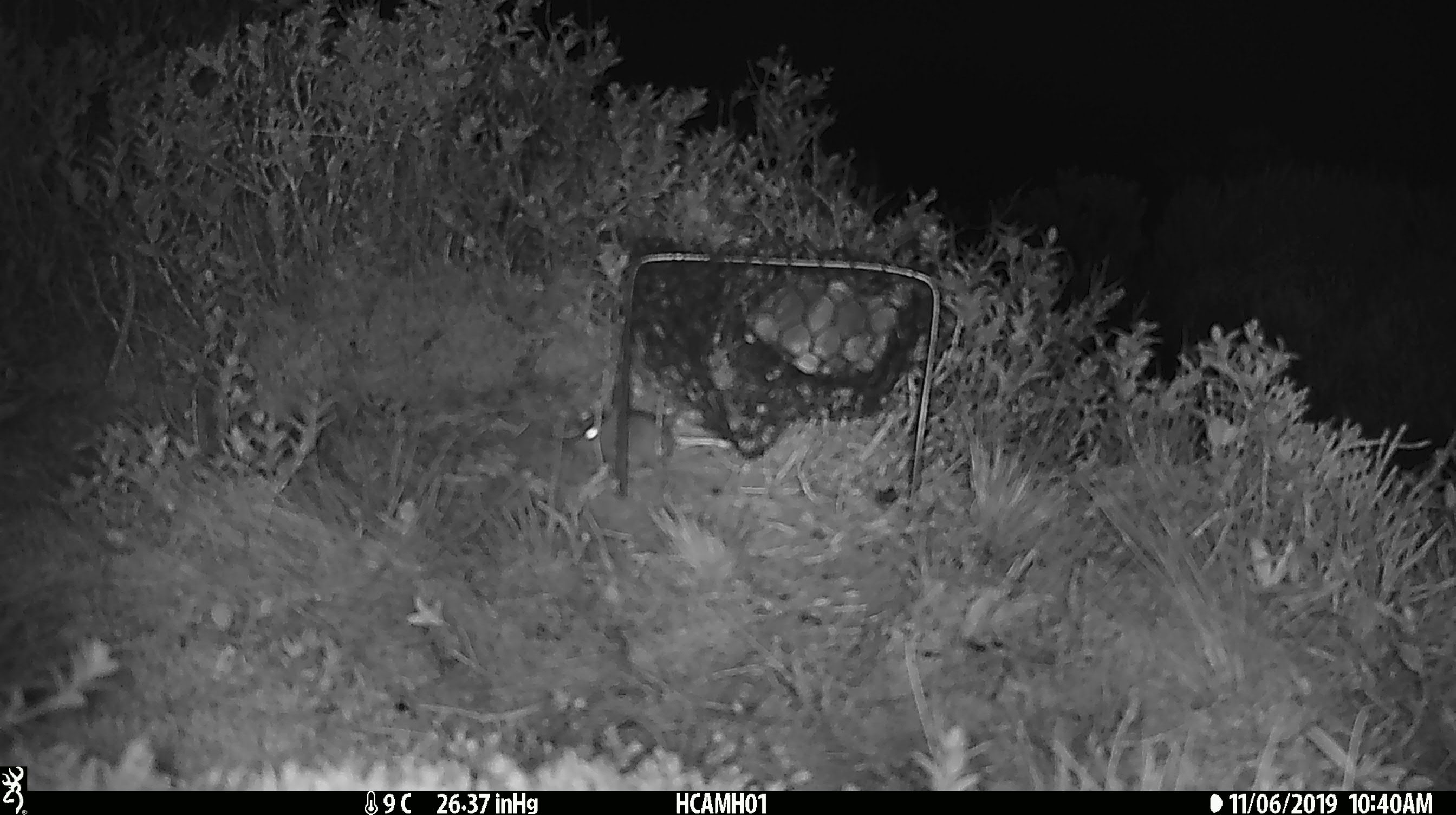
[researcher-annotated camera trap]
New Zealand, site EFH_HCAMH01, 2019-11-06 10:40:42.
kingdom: Animalia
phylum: Chordata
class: Mammalia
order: Rodentia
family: Muridae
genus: Mus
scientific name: Mus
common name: mouse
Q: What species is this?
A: Mouse (Mus).